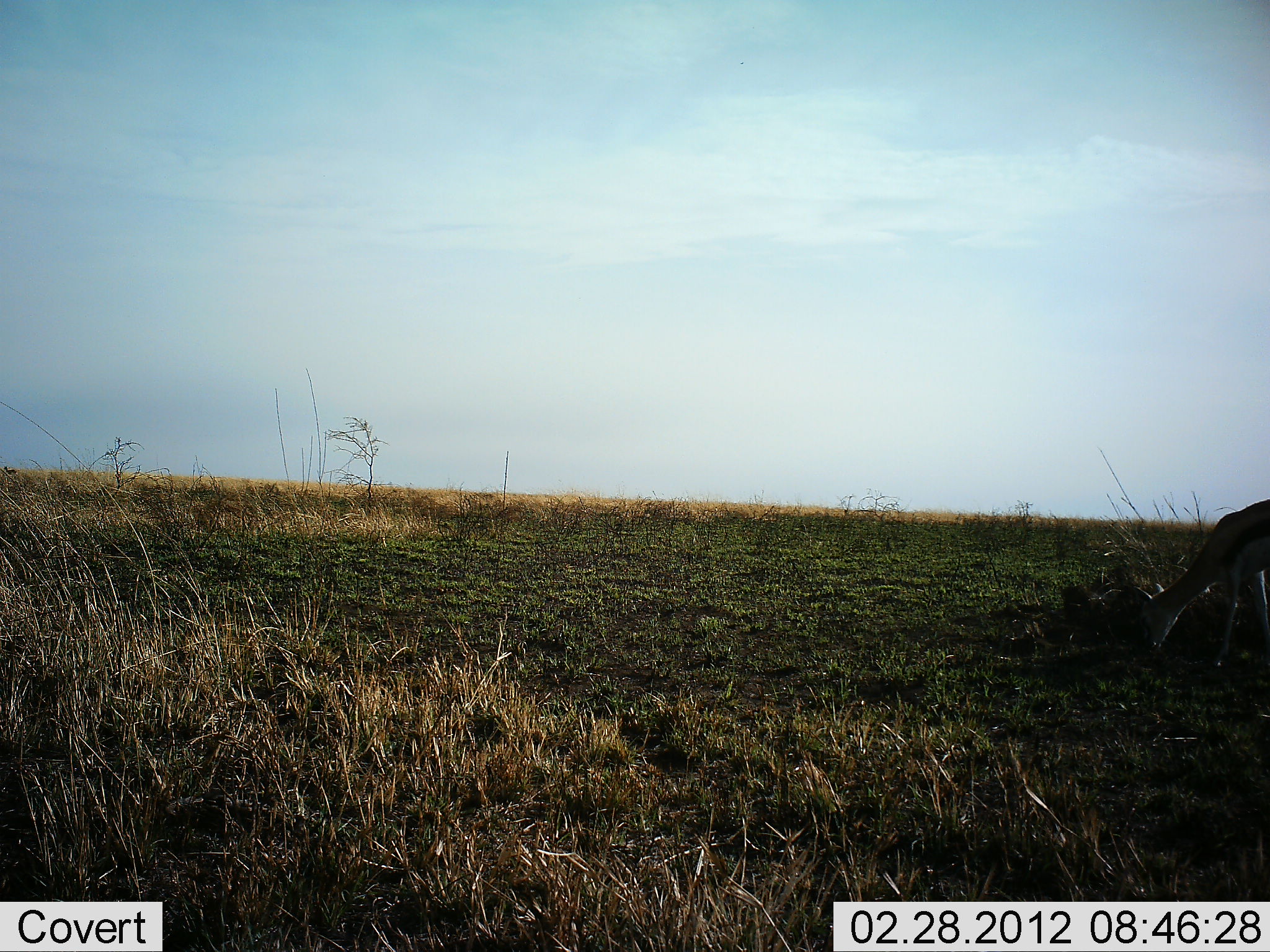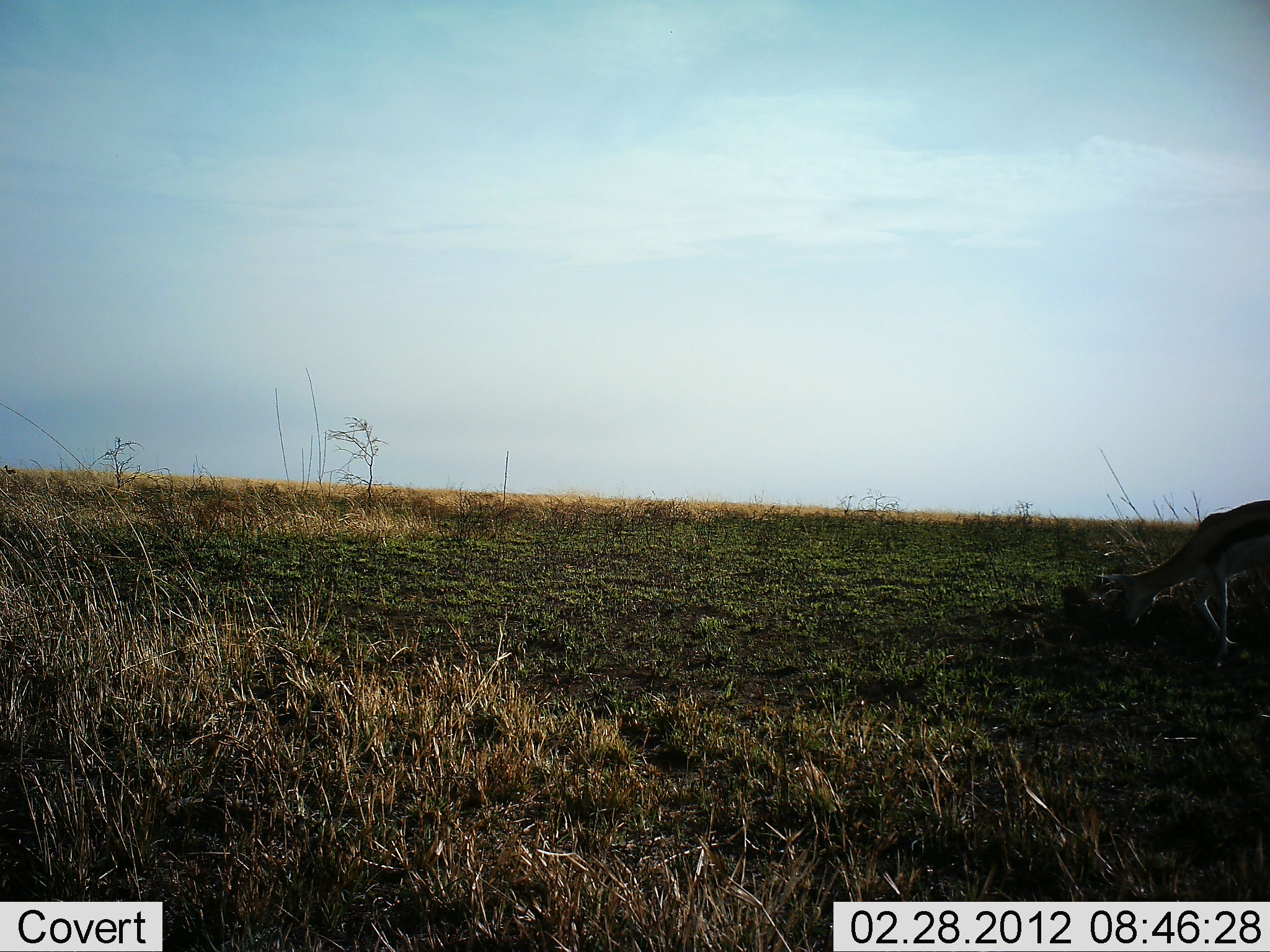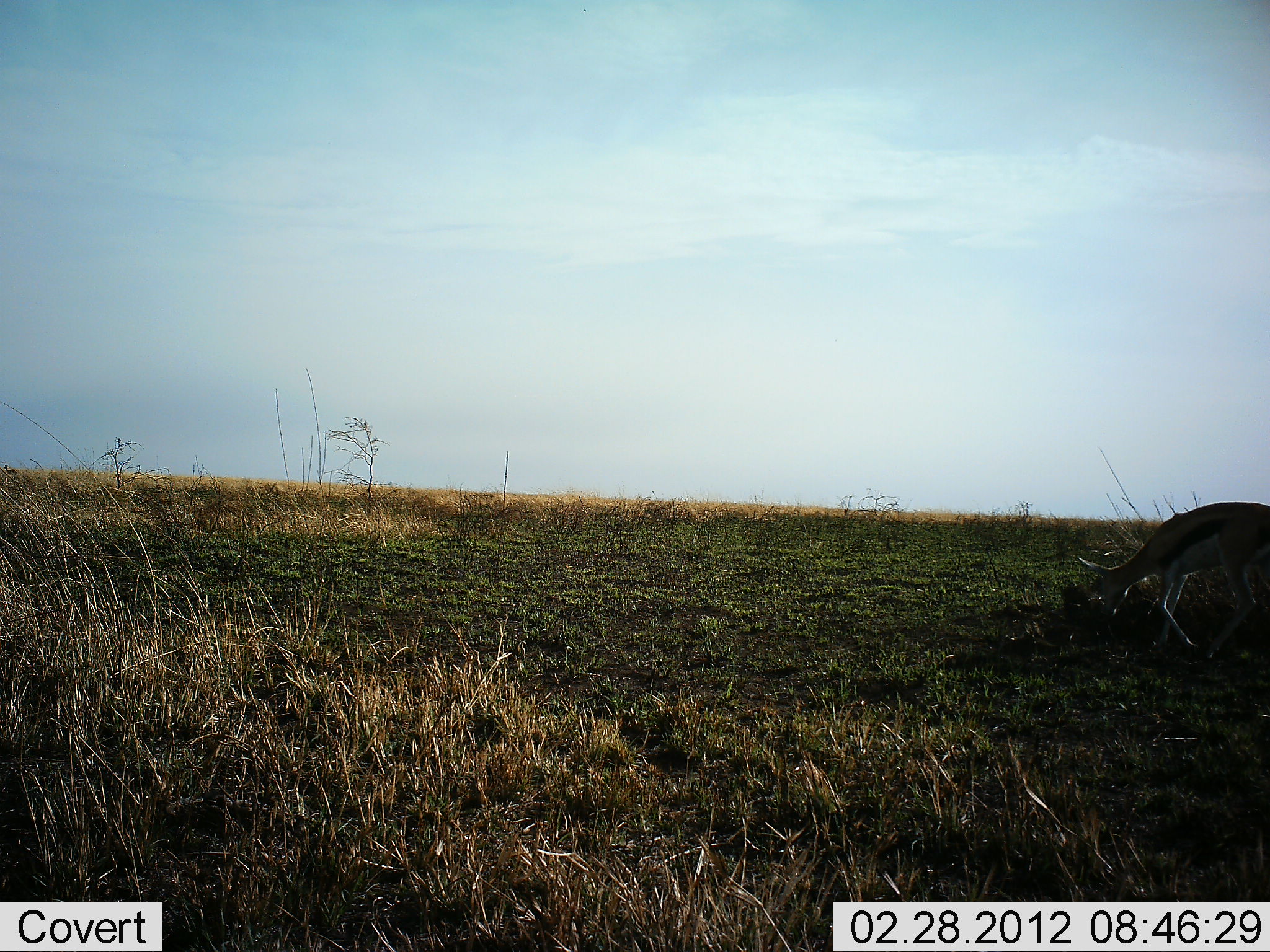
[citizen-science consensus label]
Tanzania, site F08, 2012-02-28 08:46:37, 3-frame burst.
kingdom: Animalia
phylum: Chordata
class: Mammalia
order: Artiodactyla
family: Bovidae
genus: Eudorcas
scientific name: Eudorcas thomsonii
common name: thomson's gazelle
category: gazellethomsons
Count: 1.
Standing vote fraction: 15%.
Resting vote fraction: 0%.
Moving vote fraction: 23%.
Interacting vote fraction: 0%.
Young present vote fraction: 0%.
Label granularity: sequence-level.